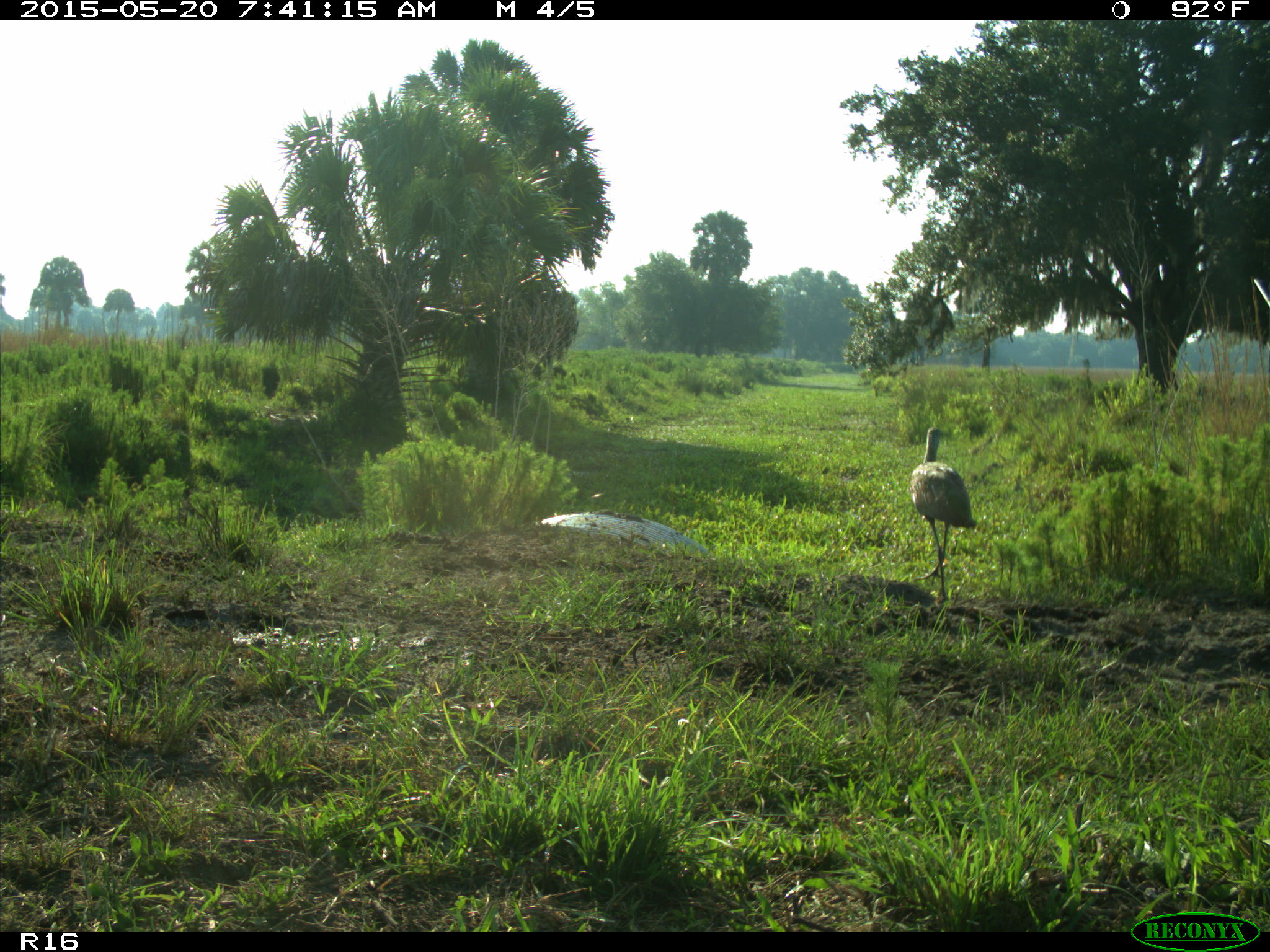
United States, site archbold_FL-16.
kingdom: Animalia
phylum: Chordata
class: Aves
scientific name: Aves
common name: birds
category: unidentified bird